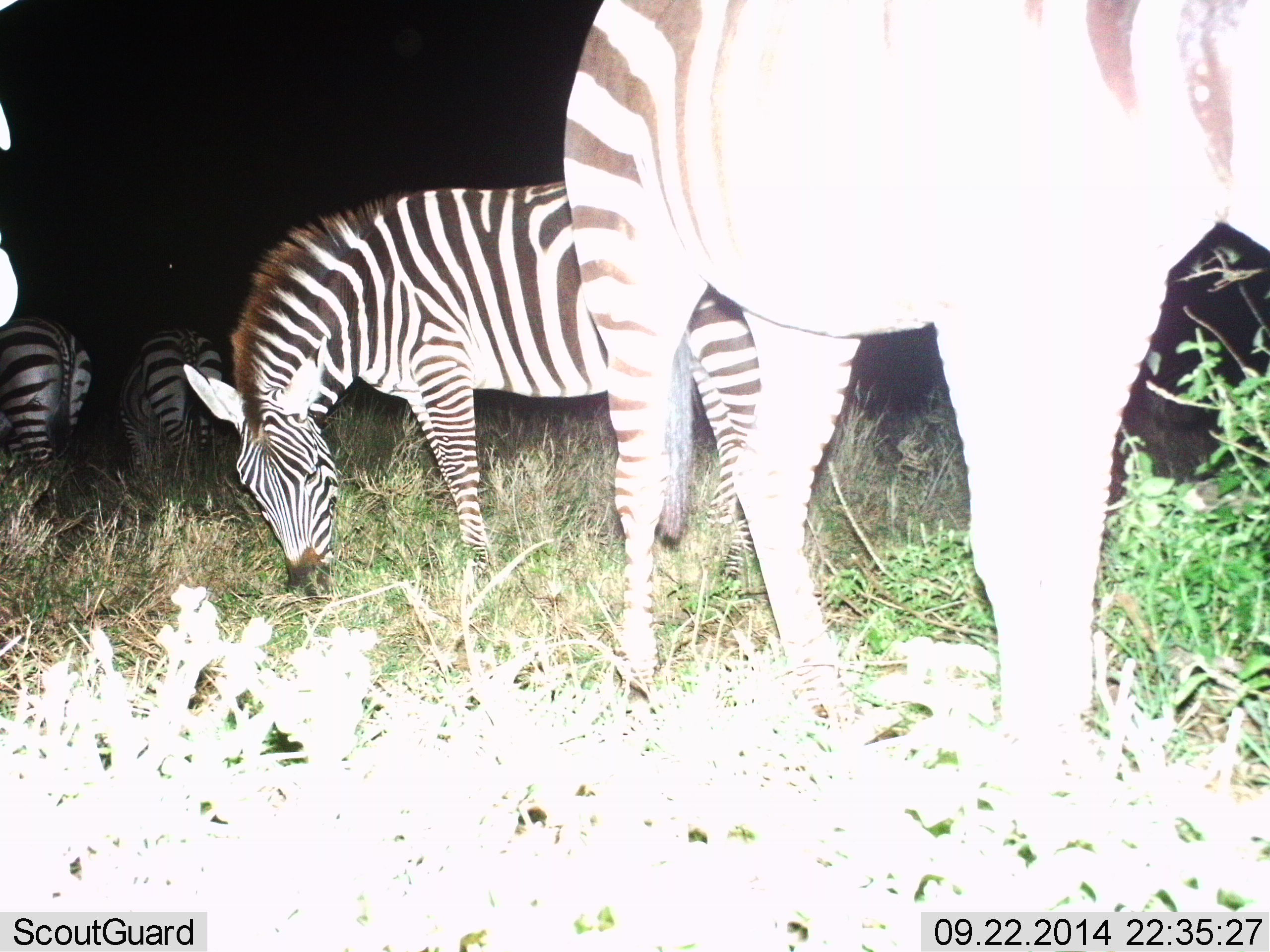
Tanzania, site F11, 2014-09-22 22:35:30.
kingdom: Animalia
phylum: Chordata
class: Mammalia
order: Perissodactyla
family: Equidae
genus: Equus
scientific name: Equus quagga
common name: plains zebra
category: zebra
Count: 5.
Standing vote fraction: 70%.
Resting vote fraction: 10%.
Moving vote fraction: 10%.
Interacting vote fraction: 10%.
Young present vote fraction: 0%.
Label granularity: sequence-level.